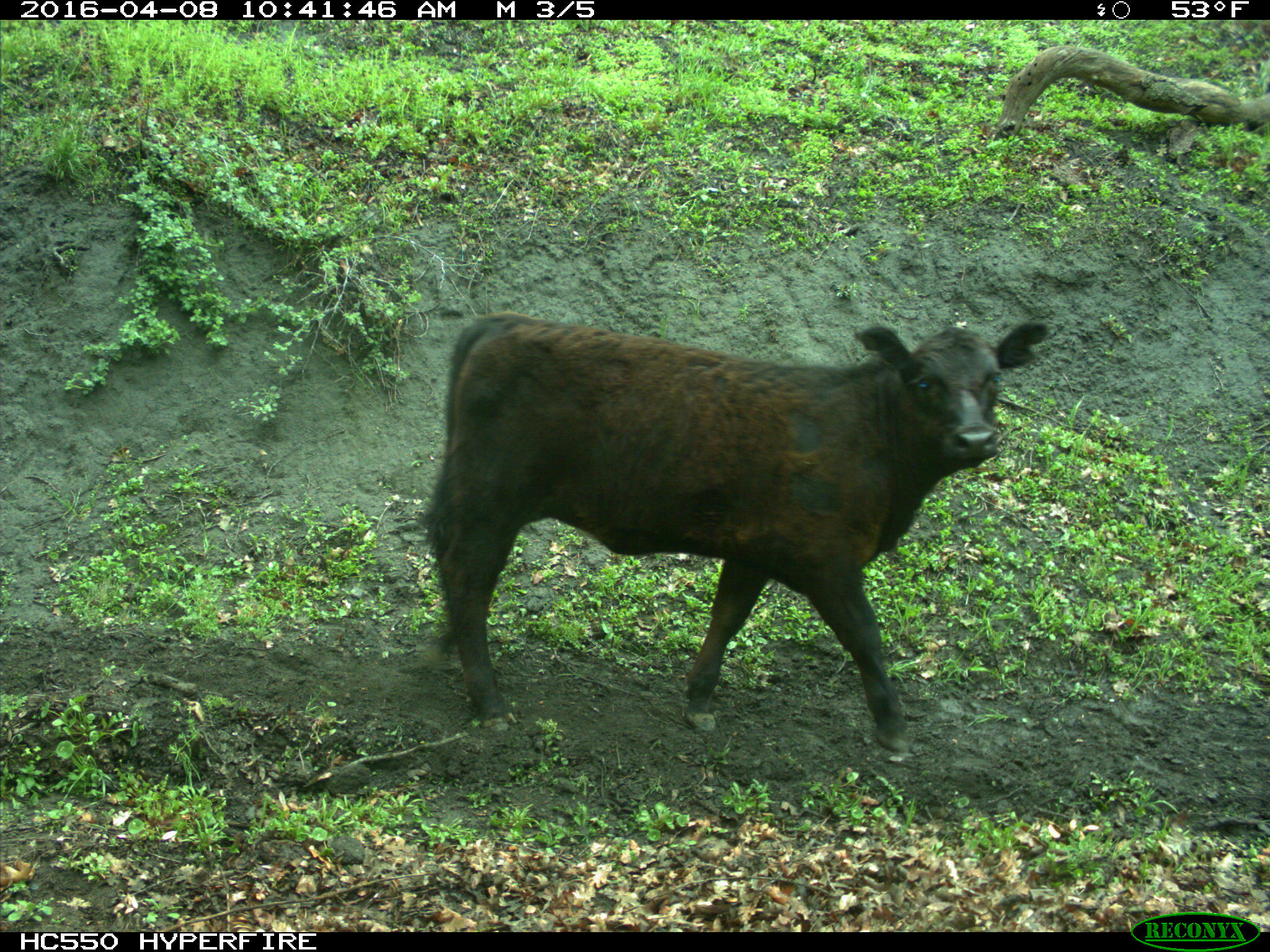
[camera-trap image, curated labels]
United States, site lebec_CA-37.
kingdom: Animalia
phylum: Chordata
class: Mammalia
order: Artiodactyla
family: Bovidae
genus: Bos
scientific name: Bos taurus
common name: domestic cow